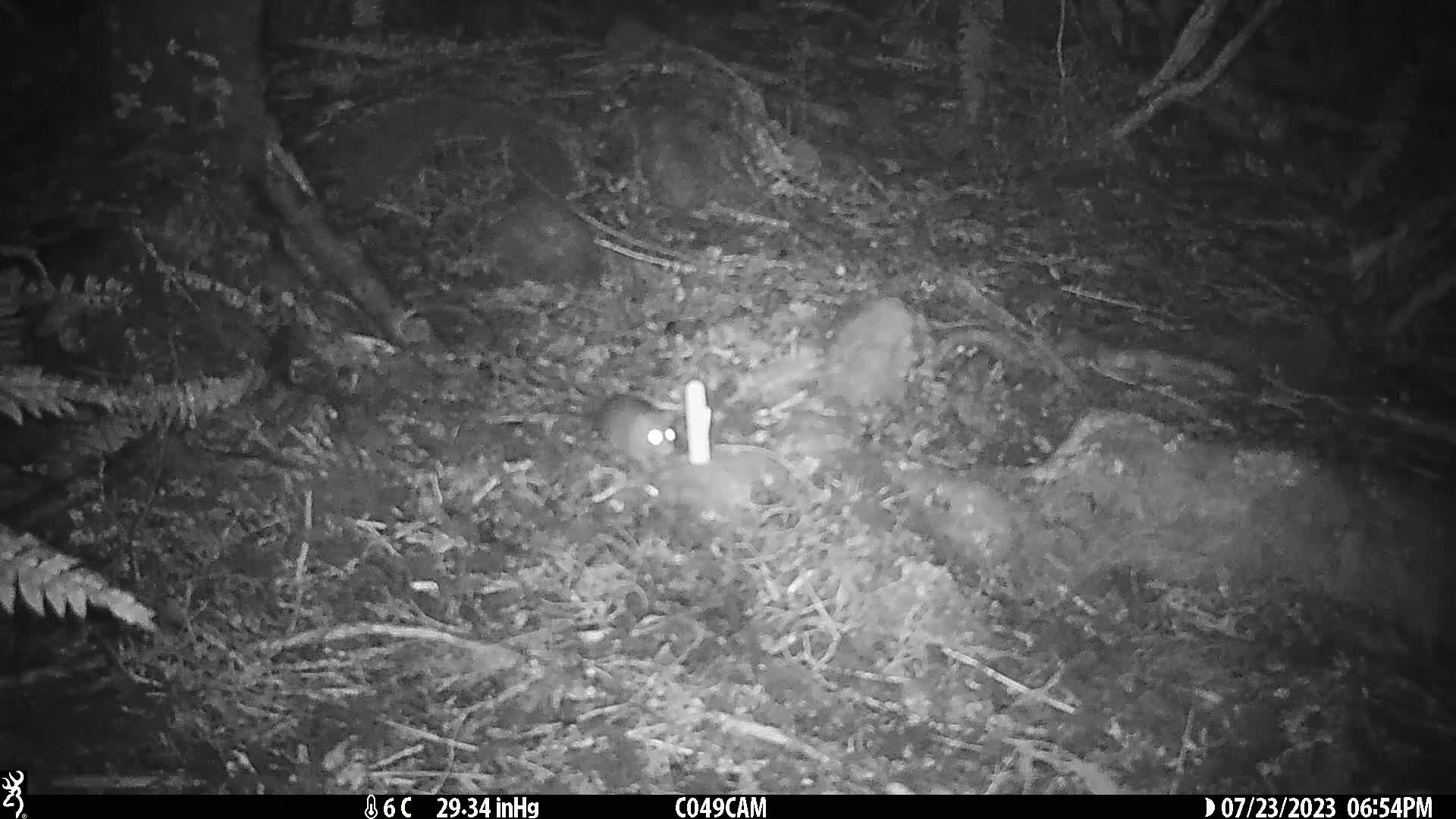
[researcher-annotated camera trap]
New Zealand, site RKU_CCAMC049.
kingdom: Animalia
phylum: Chordata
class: Mammalia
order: Rodentia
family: Muridae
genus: Rattus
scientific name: Rattus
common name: rat